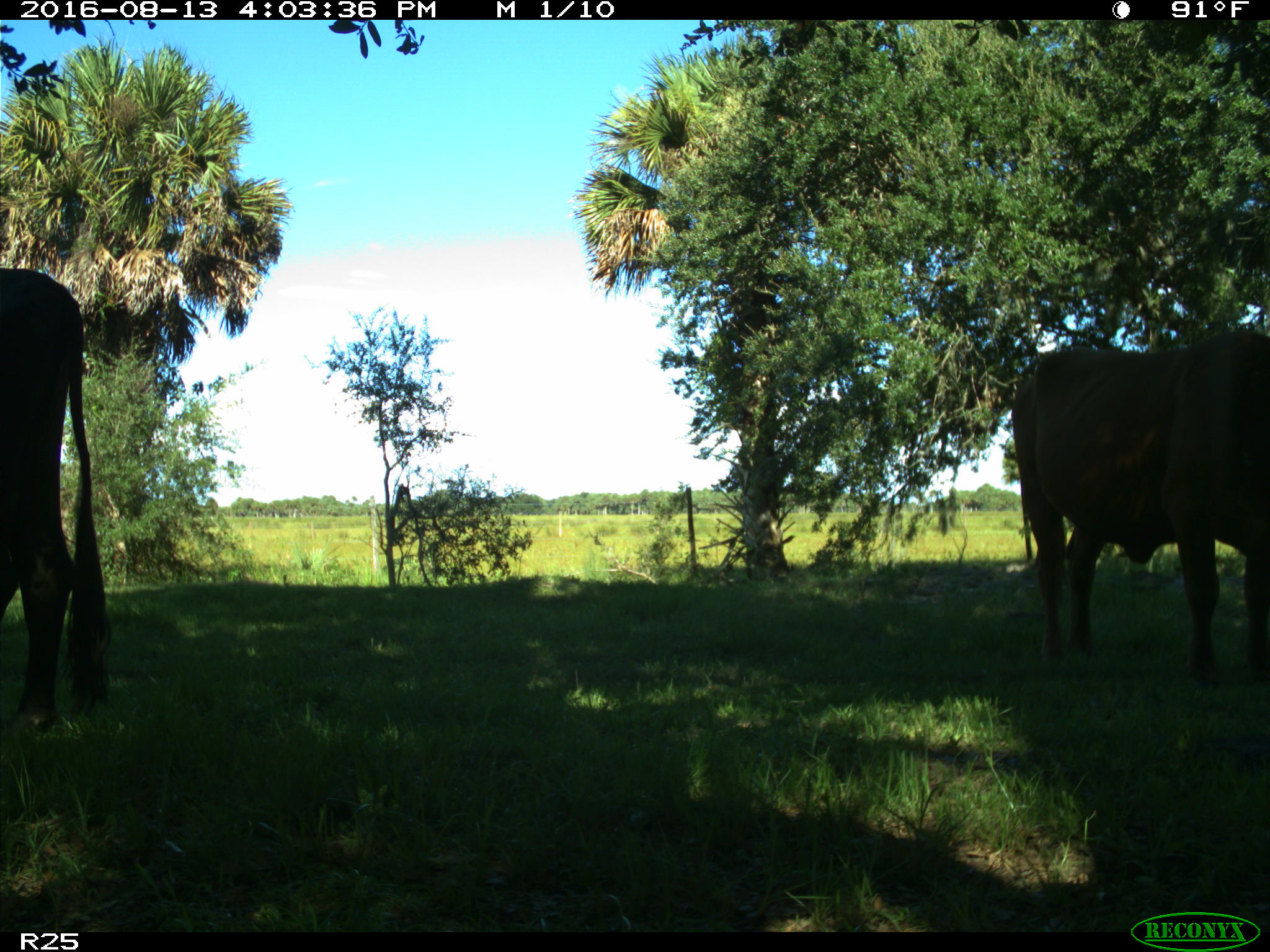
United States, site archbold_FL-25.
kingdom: Animalia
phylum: Chordata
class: Mammalia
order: Artiodactyla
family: Bovidae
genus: Bos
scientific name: Bos taurus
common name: domestic cow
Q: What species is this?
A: Bos taurus (domestic cow).